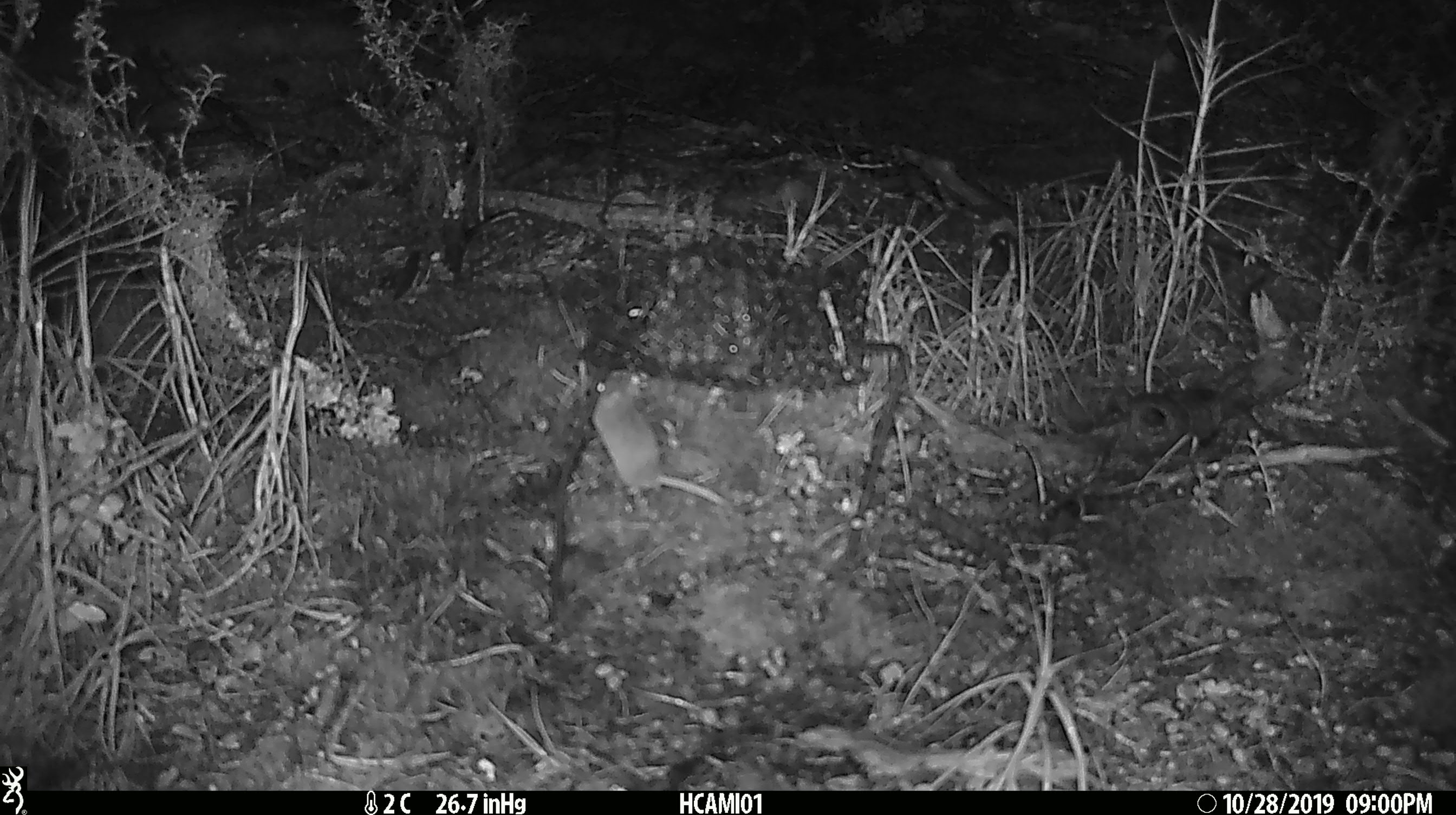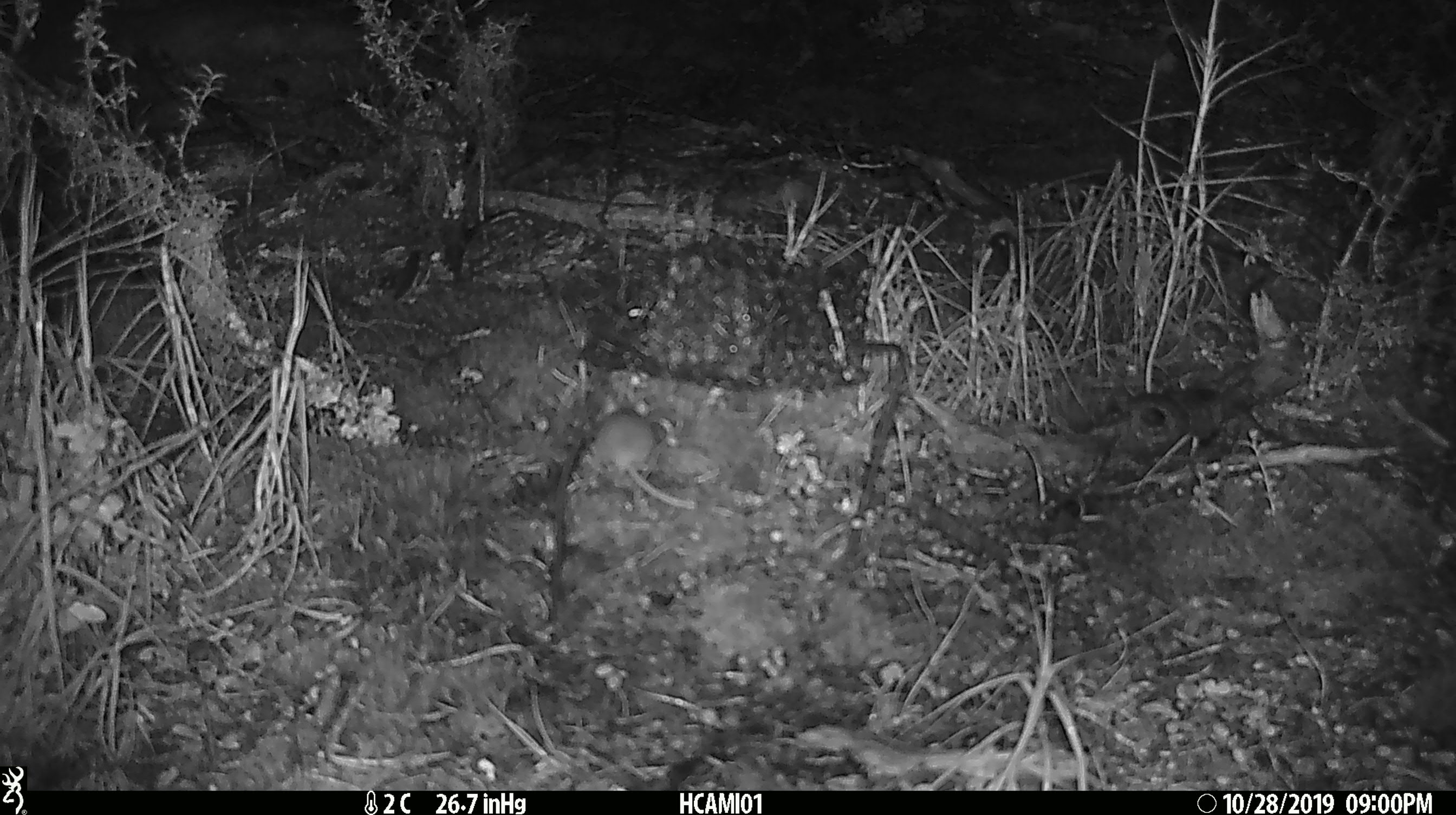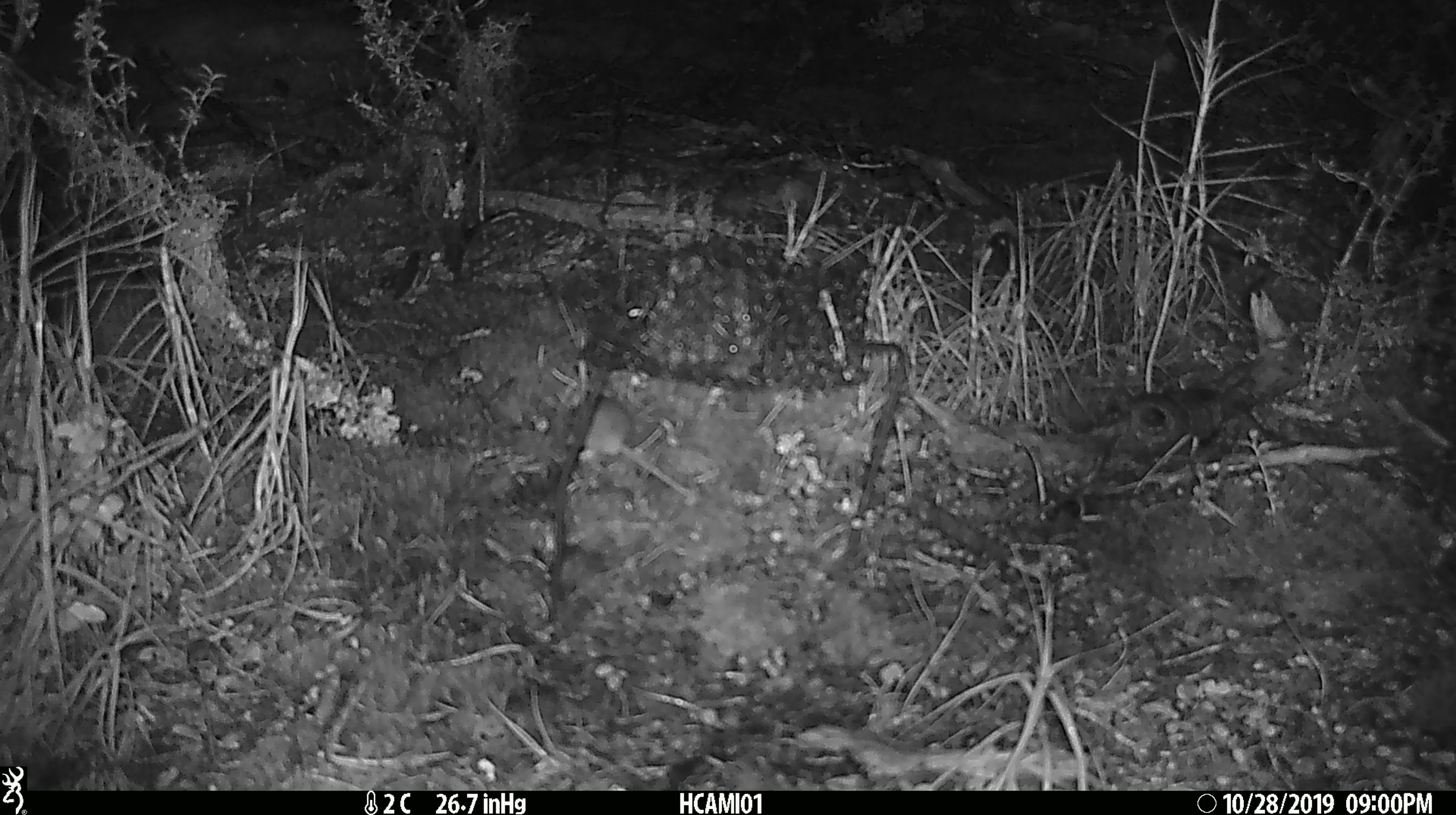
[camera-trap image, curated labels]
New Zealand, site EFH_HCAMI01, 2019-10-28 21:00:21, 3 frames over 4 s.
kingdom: Animalia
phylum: Chordata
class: Mammalia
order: Rodentia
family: Muridae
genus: Mus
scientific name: Mus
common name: mouse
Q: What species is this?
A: Mouse (Mus).